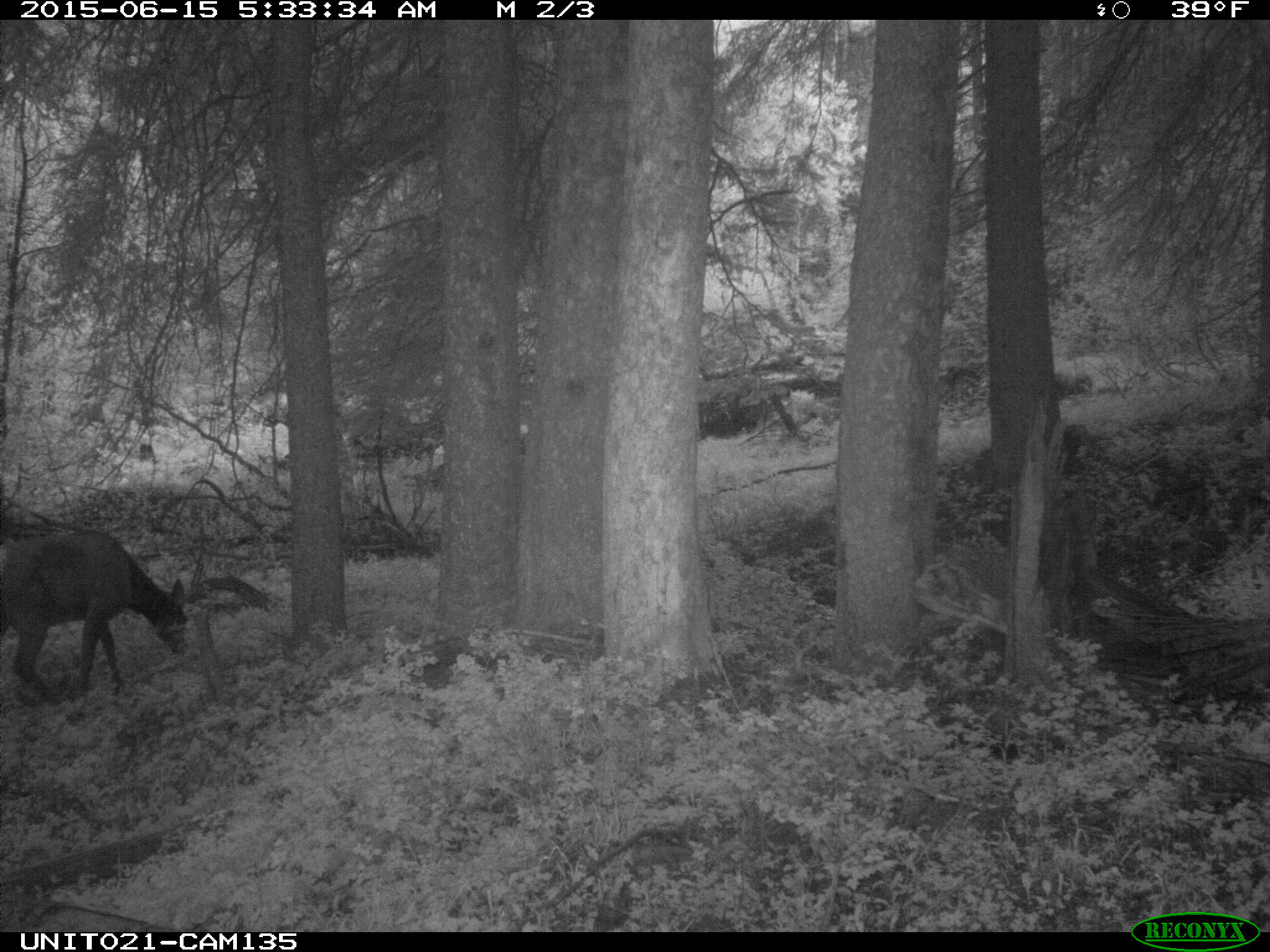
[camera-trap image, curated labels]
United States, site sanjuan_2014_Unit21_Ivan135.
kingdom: Animalia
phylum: Chordata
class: Mammalia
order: Artiodactyla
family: Cervidae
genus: Cervus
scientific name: Cervus elaphus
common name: red deer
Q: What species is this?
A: Cervus elaphus (red deer).